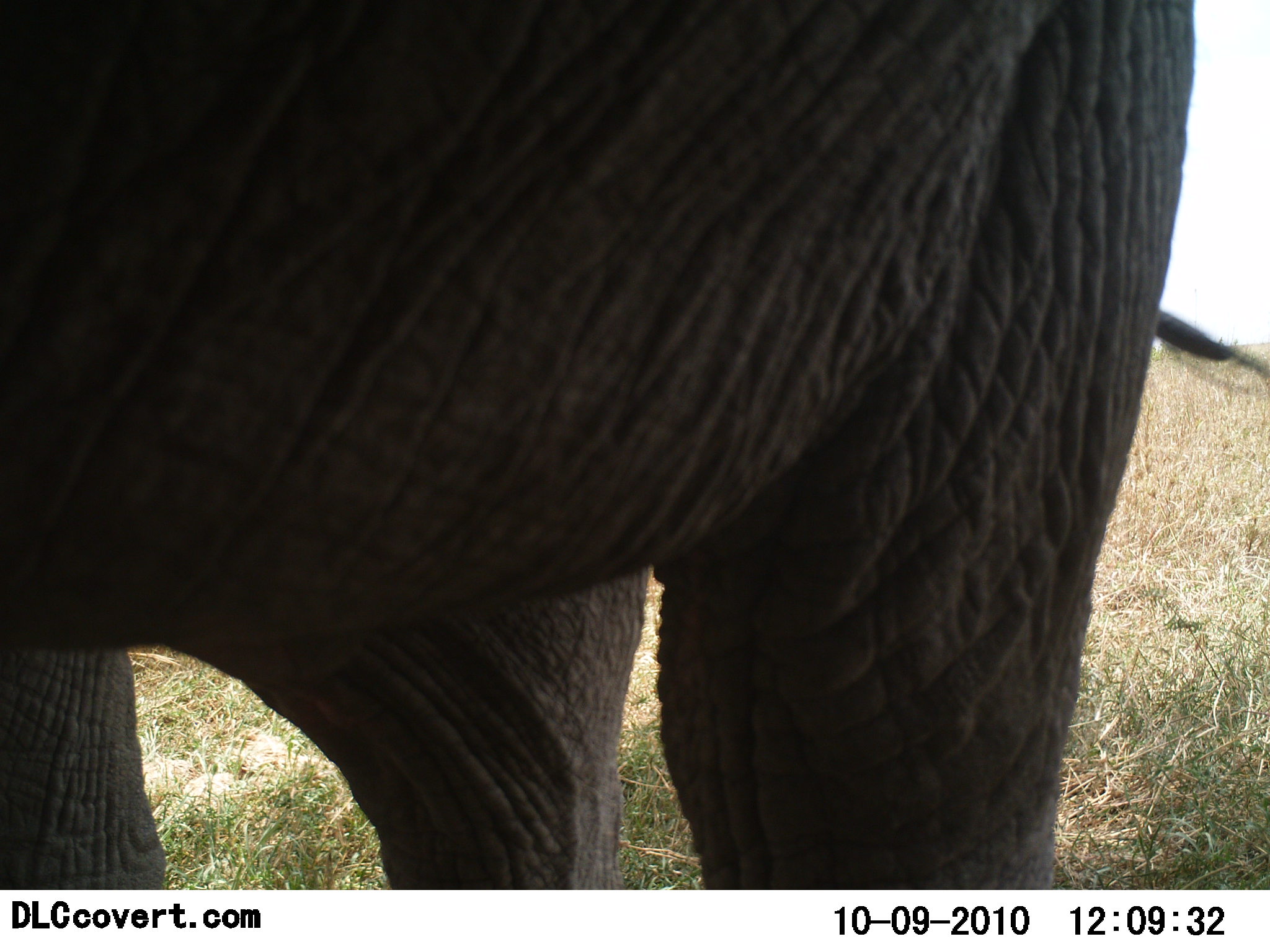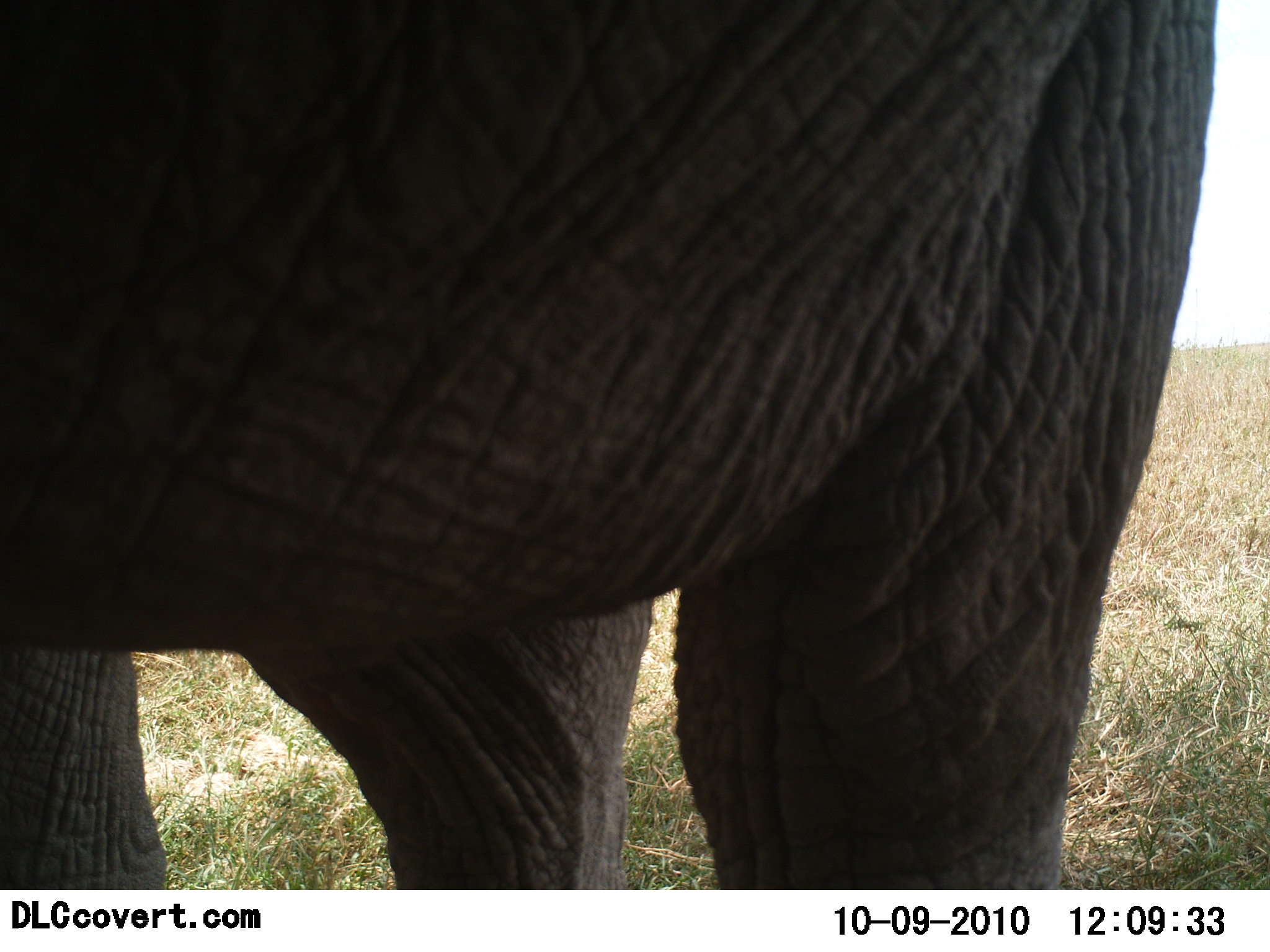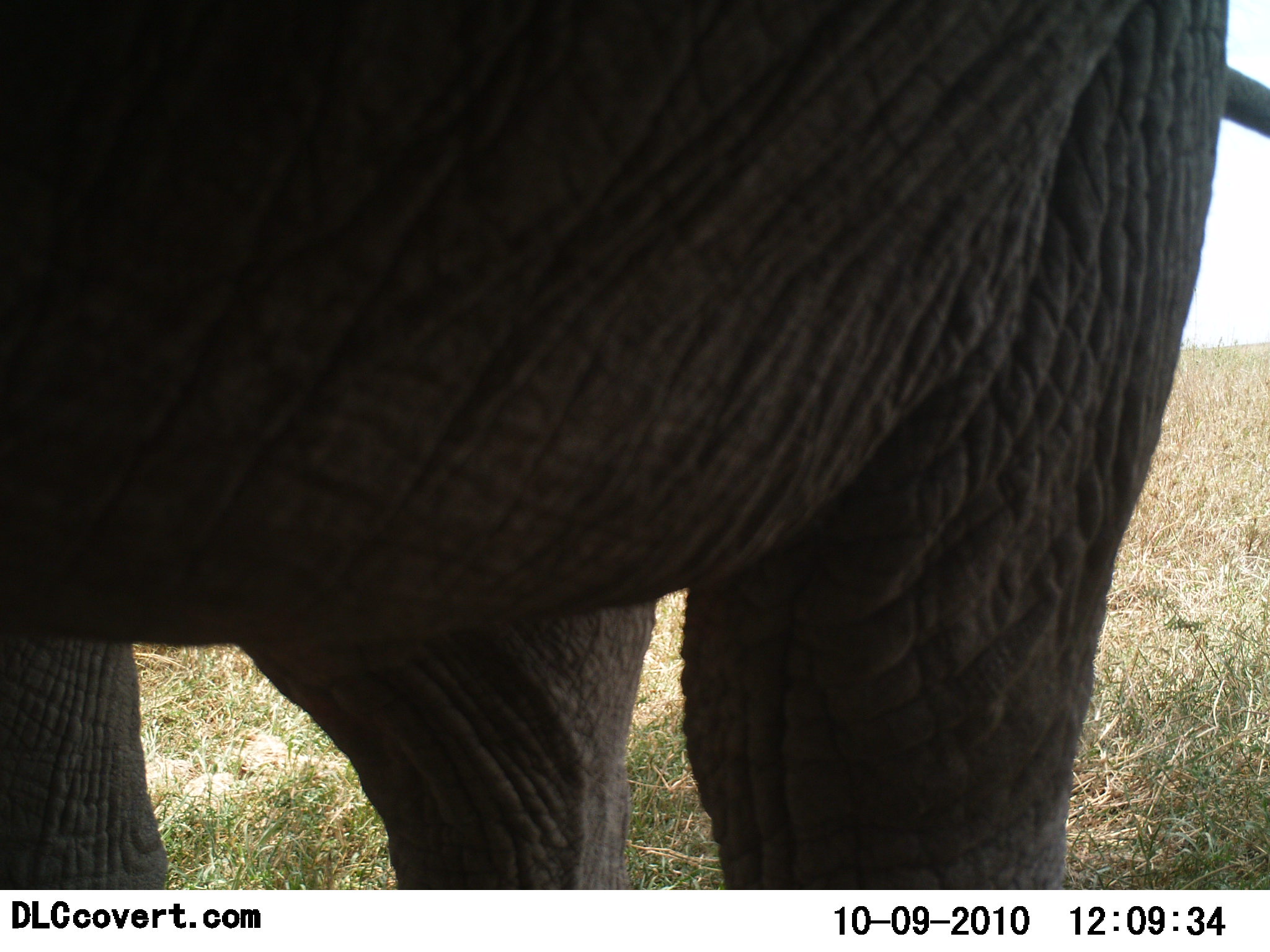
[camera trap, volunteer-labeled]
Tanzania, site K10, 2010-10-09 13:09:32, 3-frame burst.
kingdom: Animalia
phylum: Chordata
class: Mammalia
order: Proboscidea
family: Elephantidae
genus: Loxodonta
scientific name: Loxodonta africana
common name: african bush elephant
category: elephant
Elephant (african bush elephant) (Loxodonta africana), count 1. Behavior (volunteer vote fractions): standing 100%, resting 0%, moving 0%, interacting 0%. Young present (vote fraction): 0%. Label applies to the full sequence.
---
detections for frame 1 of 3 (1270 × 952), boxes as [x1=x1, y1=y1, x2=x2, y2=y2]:
animal: [x1=0, y1=1, x2=1269, y2=891]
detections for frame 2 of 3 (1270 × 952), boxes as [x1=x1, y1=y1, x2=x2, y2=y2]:
animal: [x1=1, y1=0, x2=1269, y2=889]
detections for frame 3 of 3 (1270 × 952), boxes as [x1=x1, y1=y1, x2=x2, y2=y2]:
animal: [x1=0, y1=1, x2=1269, y2=889]